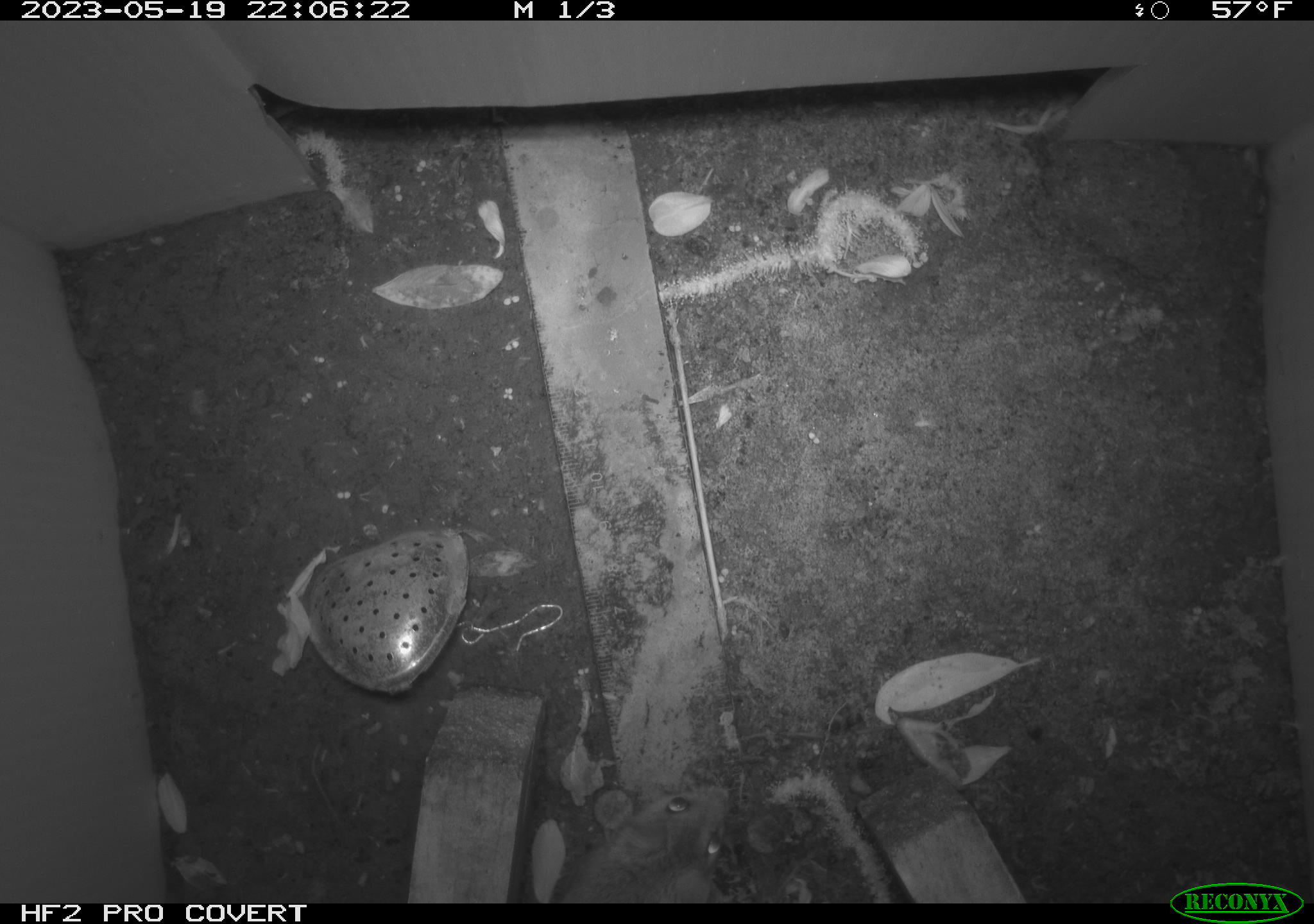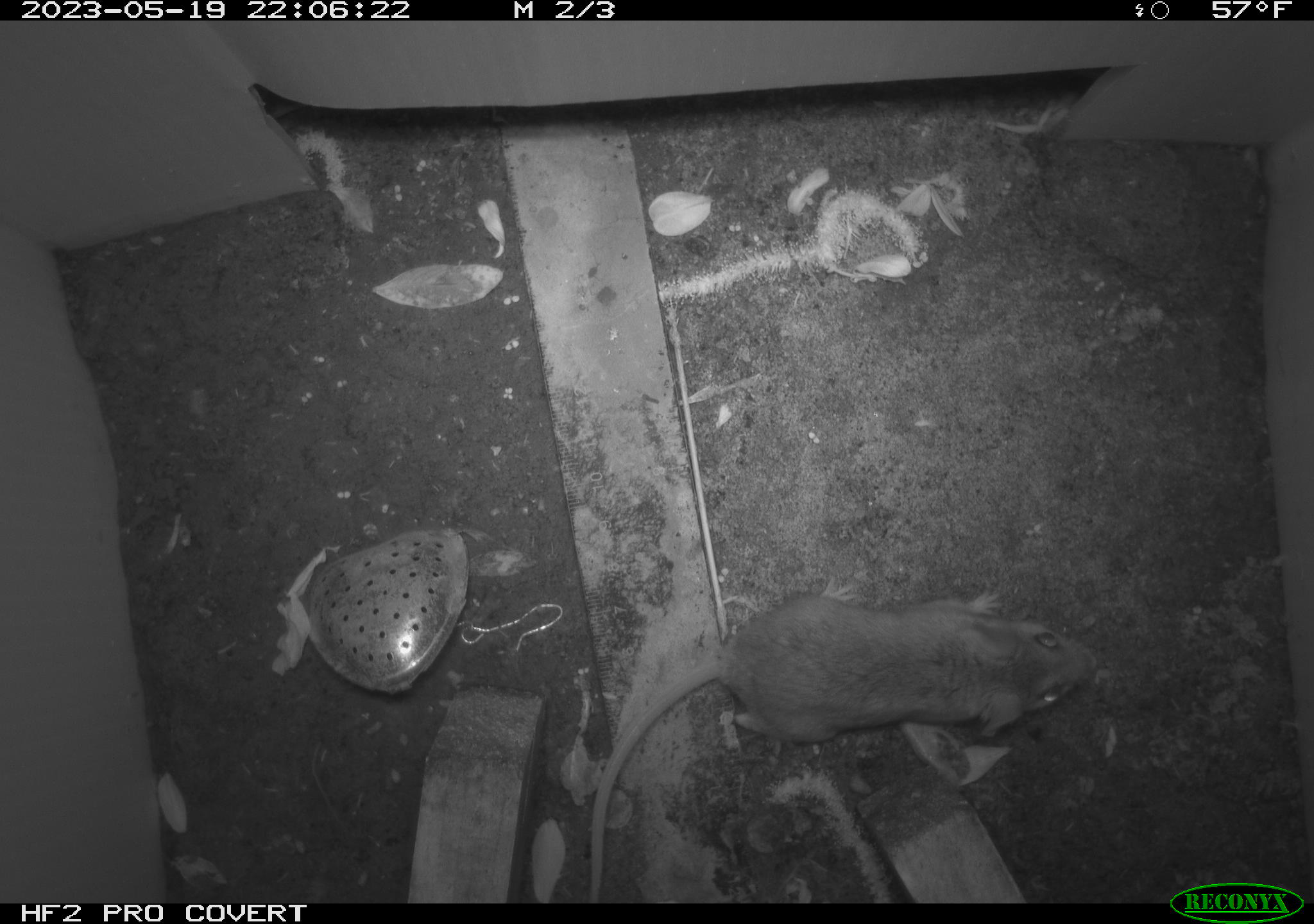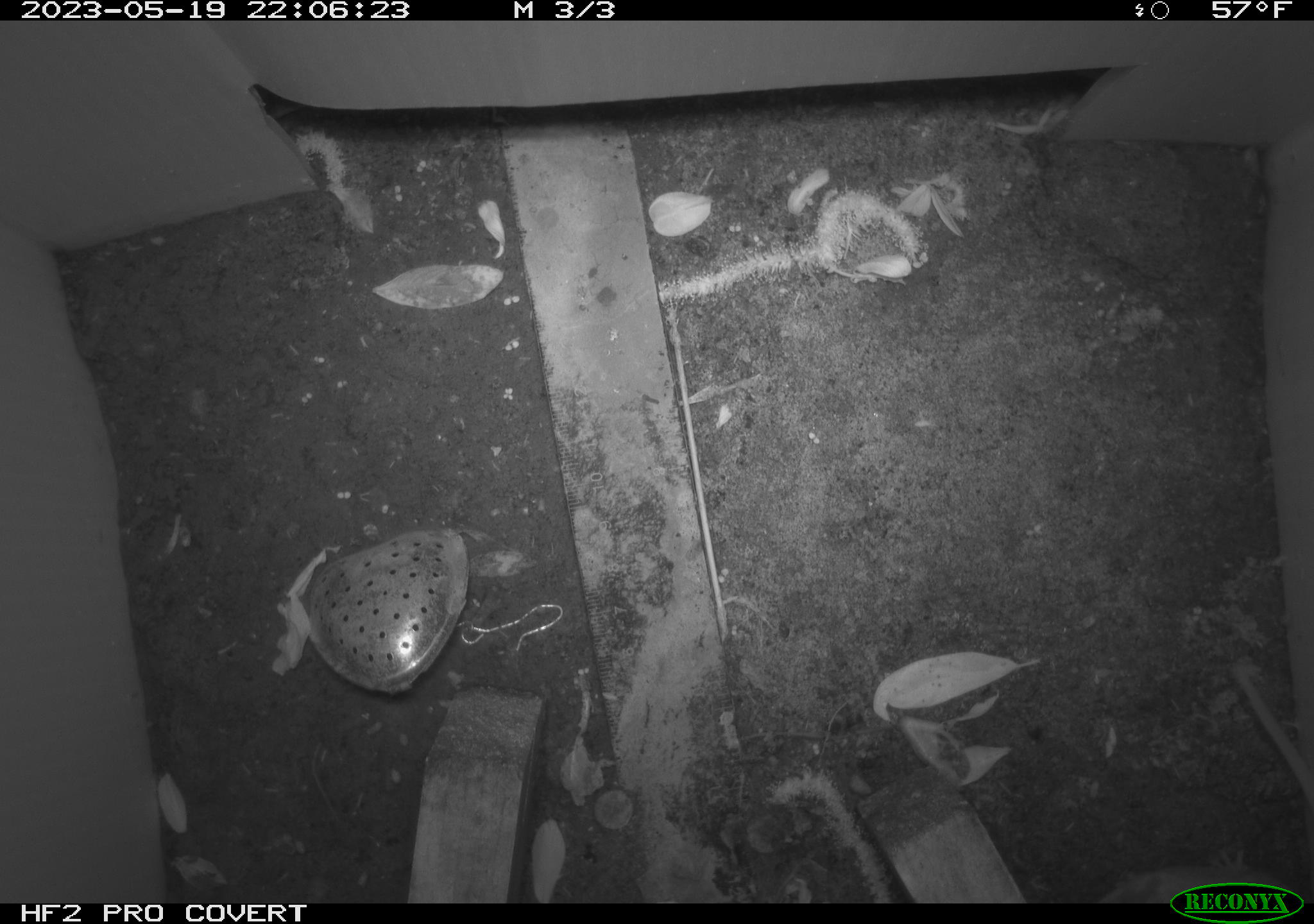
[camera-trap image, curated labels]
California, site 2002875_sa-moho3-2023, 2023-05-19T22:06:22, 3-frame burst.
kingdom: Animalia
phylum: Chordata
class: Mammalia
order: Rodentia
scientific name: Rodentia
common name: mouse species